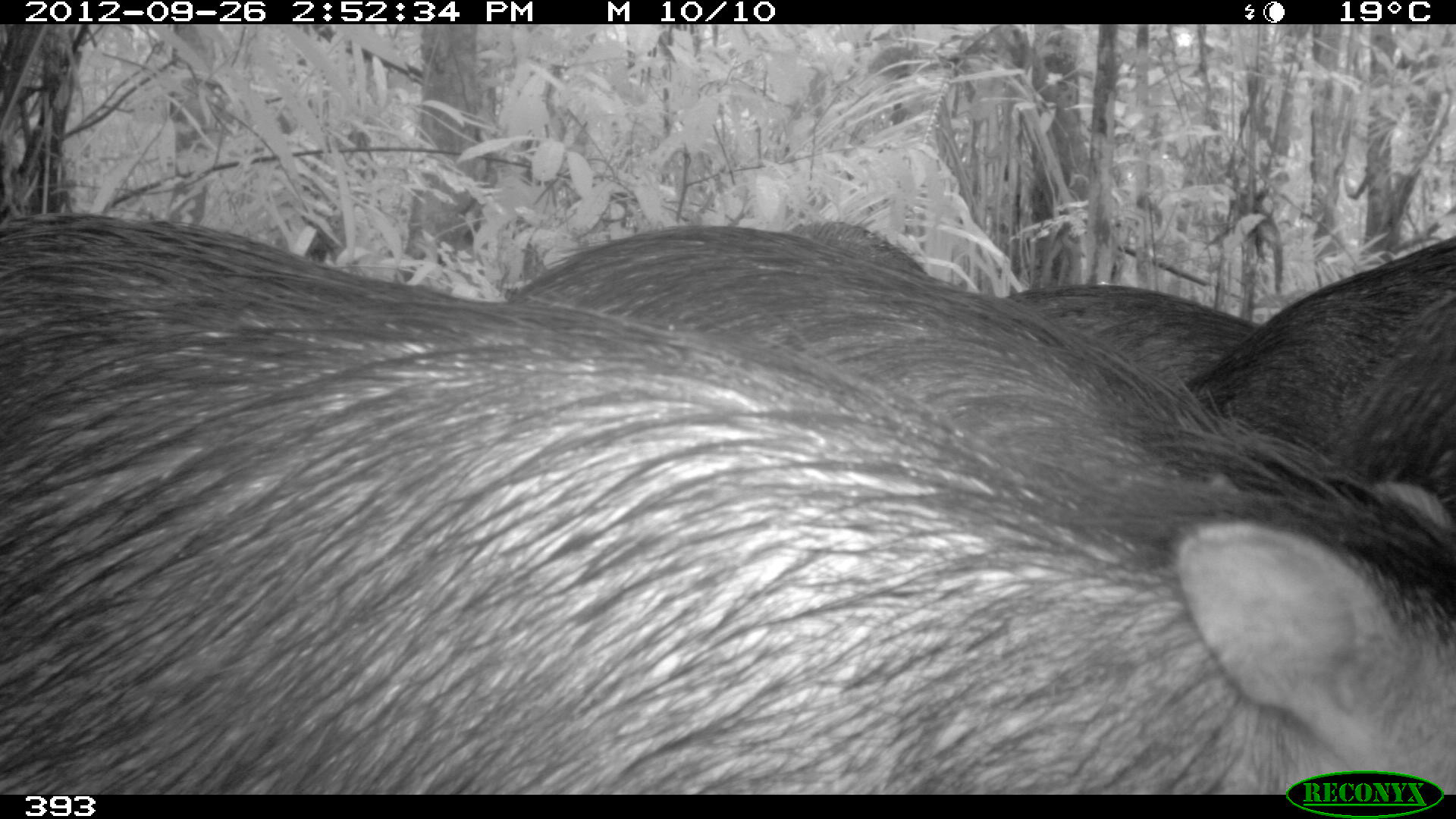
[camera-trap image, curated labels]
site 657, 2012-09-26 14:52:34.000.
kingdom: Animalia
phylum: Chordata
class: Mammalia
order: Artiodactyla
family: Tayassuidae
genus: Tayassu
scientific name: Tayassu pecari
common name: white-lipped peccary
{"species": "Tayassu pecari (white-lipped peccary)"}